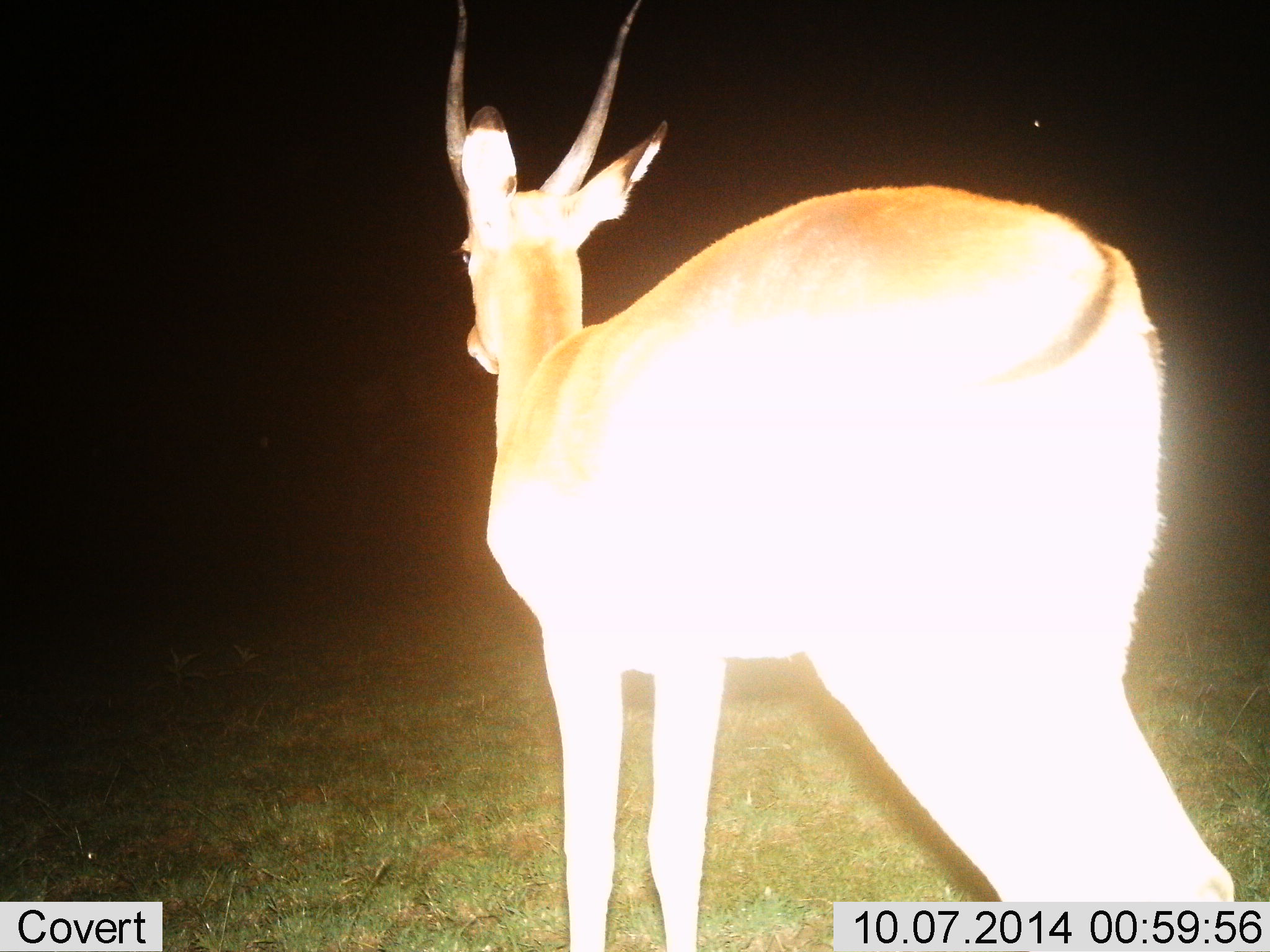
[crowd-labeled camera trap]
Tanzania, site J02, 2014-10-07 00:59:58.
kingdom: Animalia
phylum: Chordata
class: Mammalia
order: Artiodactyla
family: Bovidae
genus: Nanger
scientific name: Nanger granti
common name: grant's gazelle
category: gazellegrants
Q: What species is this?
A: Gazellegrants (grant's gazelle) (Nanger granti).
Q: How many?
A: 1.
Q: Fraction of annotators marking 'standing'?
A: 80%.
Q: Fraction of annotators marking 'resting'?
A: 0%.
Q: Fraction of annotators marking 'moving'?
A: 20%.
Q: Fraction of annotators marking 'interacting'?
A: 0%.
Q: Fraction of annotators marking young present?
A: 0%.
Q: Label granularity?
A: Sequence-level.